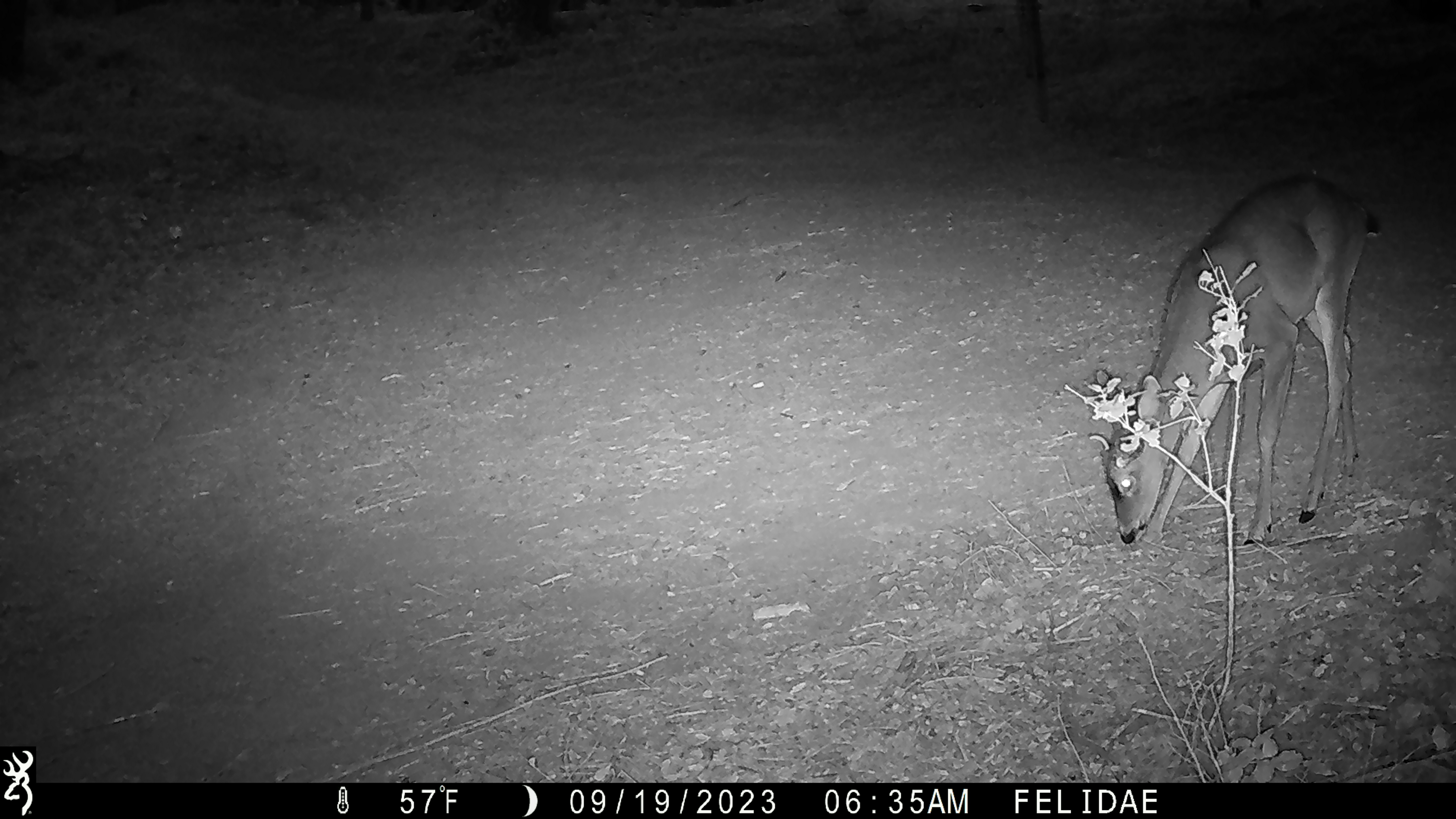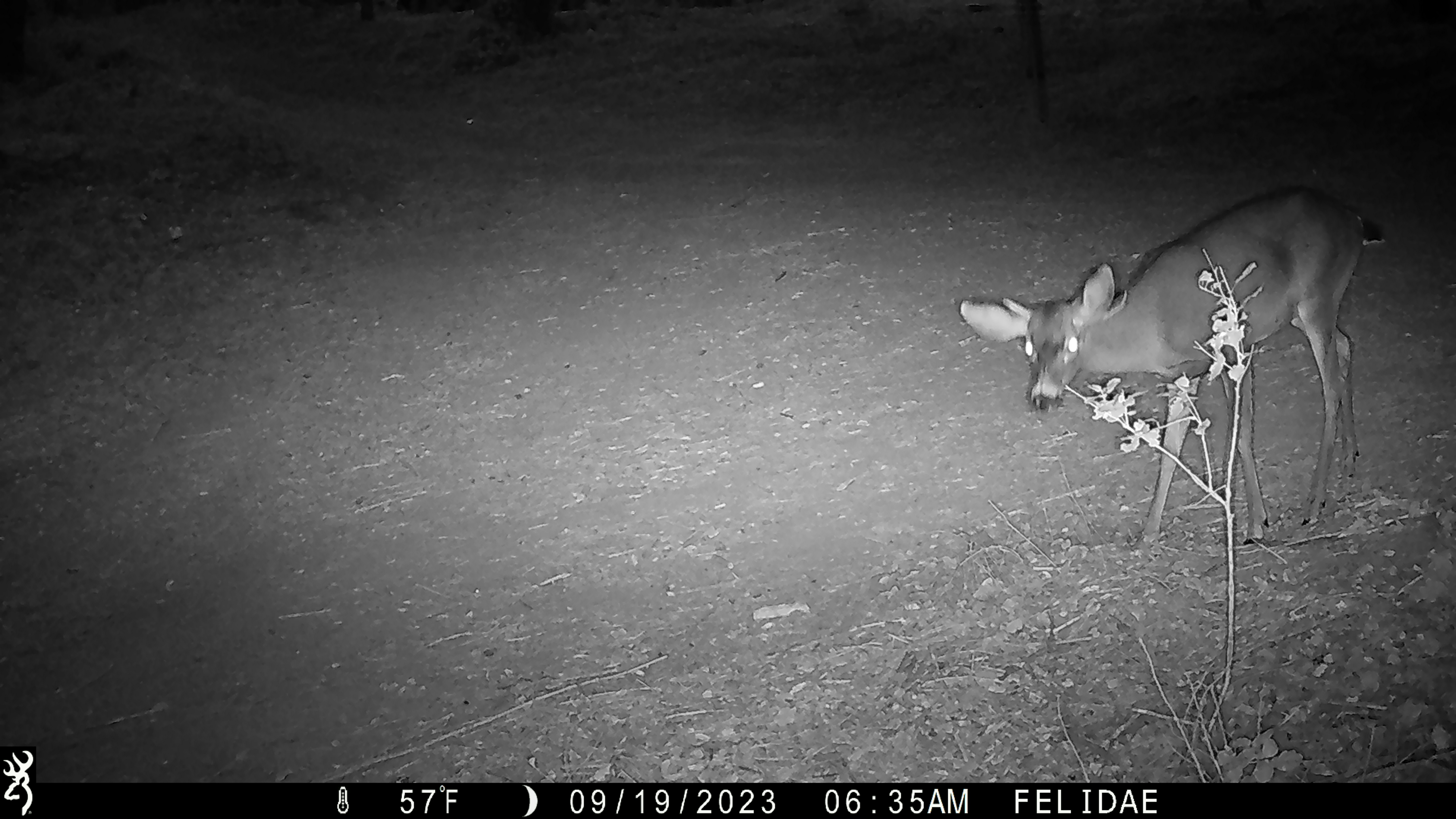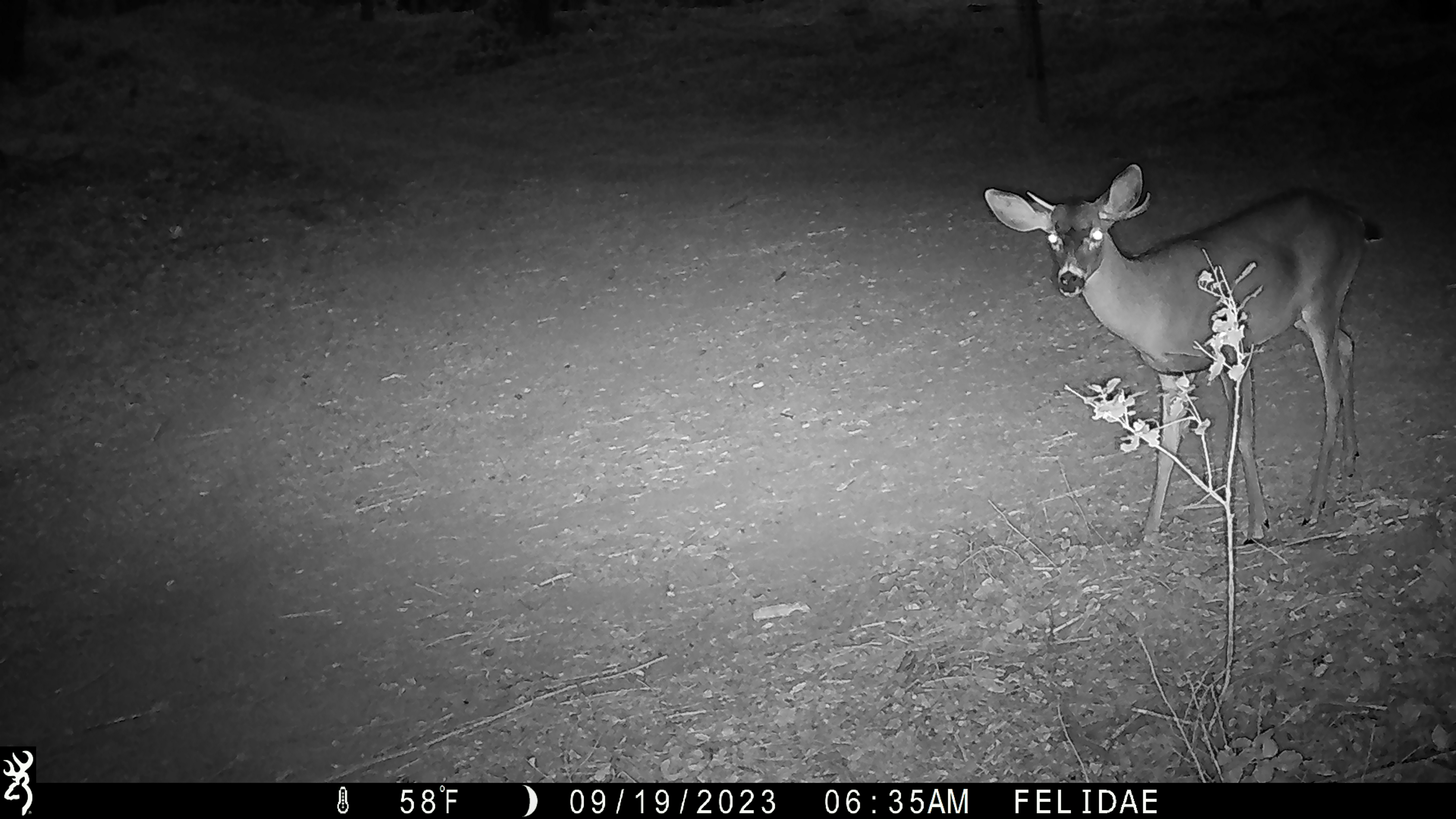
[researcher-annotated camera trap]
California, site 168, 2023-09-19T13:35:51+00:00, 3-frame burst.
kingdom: Animalia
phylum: Chordata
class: Mammalia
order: Artiodactyla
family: Cervidae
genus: Odocoileus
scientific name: Odocoileus hemionus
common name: mule deer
Mule deer (Odocoileus hemionus).